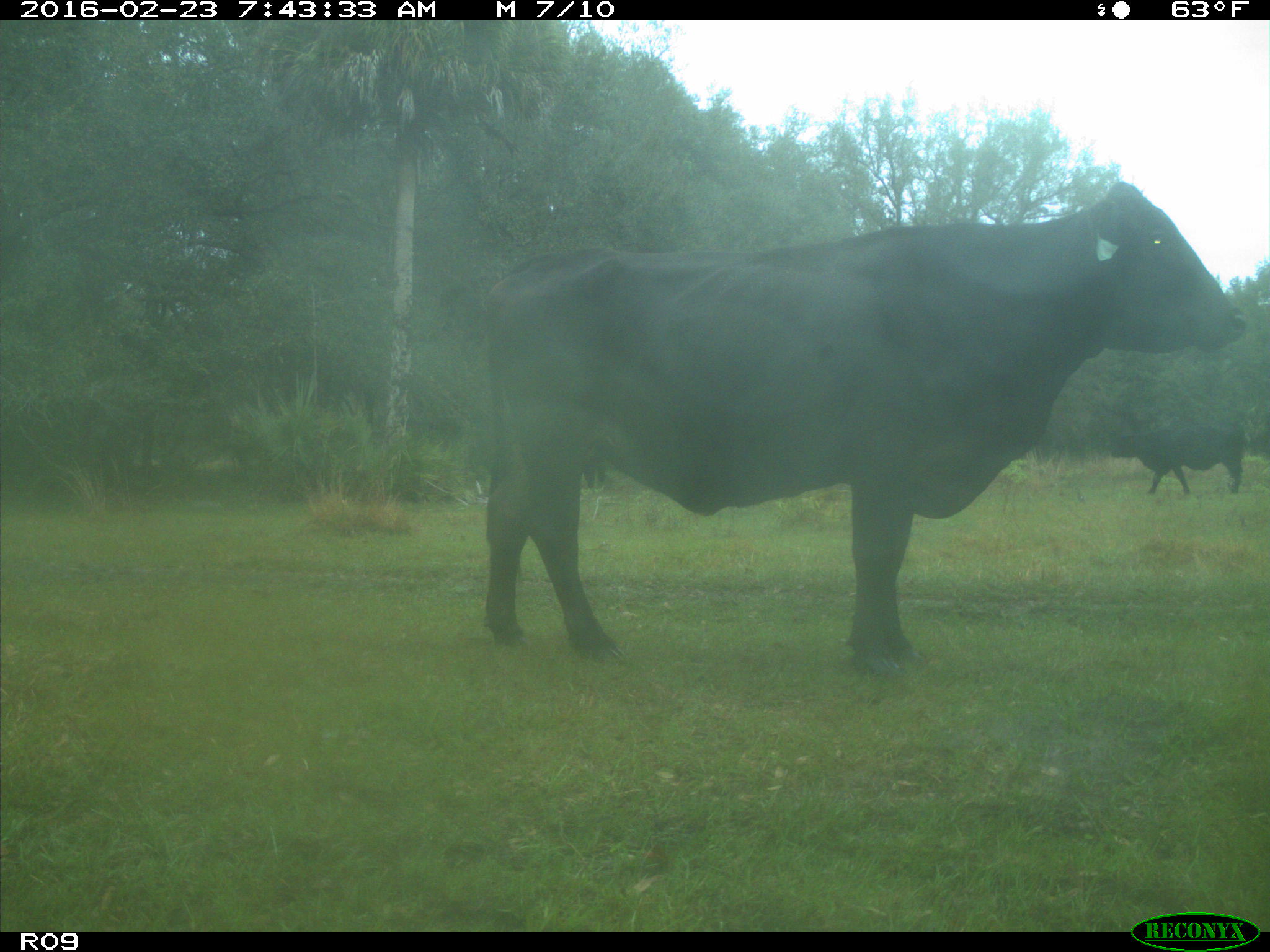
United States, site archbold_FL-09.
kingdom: Animalia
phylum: Chordata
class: Mammalia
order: Artiodactyla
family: Bovidae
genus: Bos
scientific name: Bos taurus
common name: domestic cow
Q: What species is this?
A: Bos taurus (domestic cow).